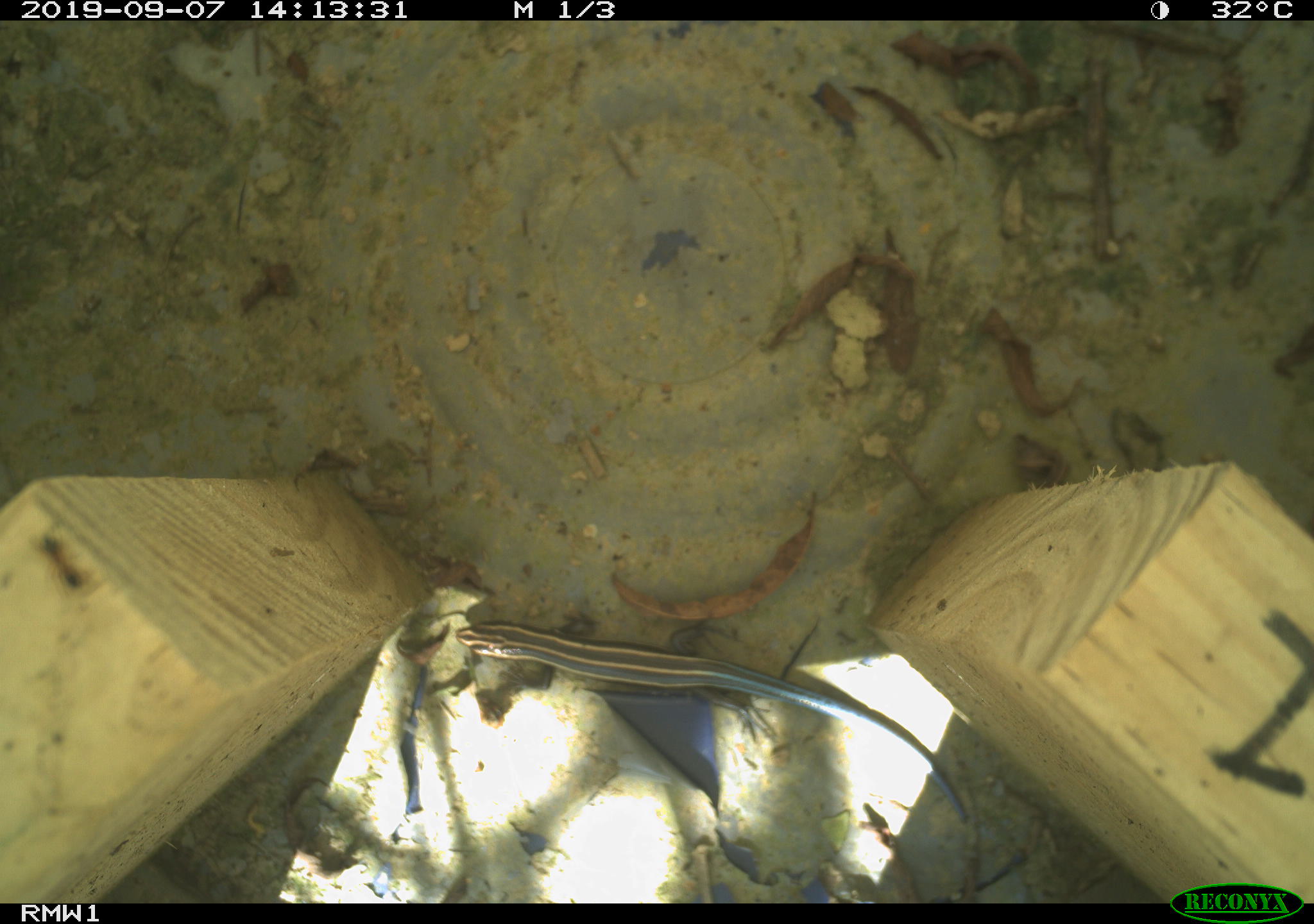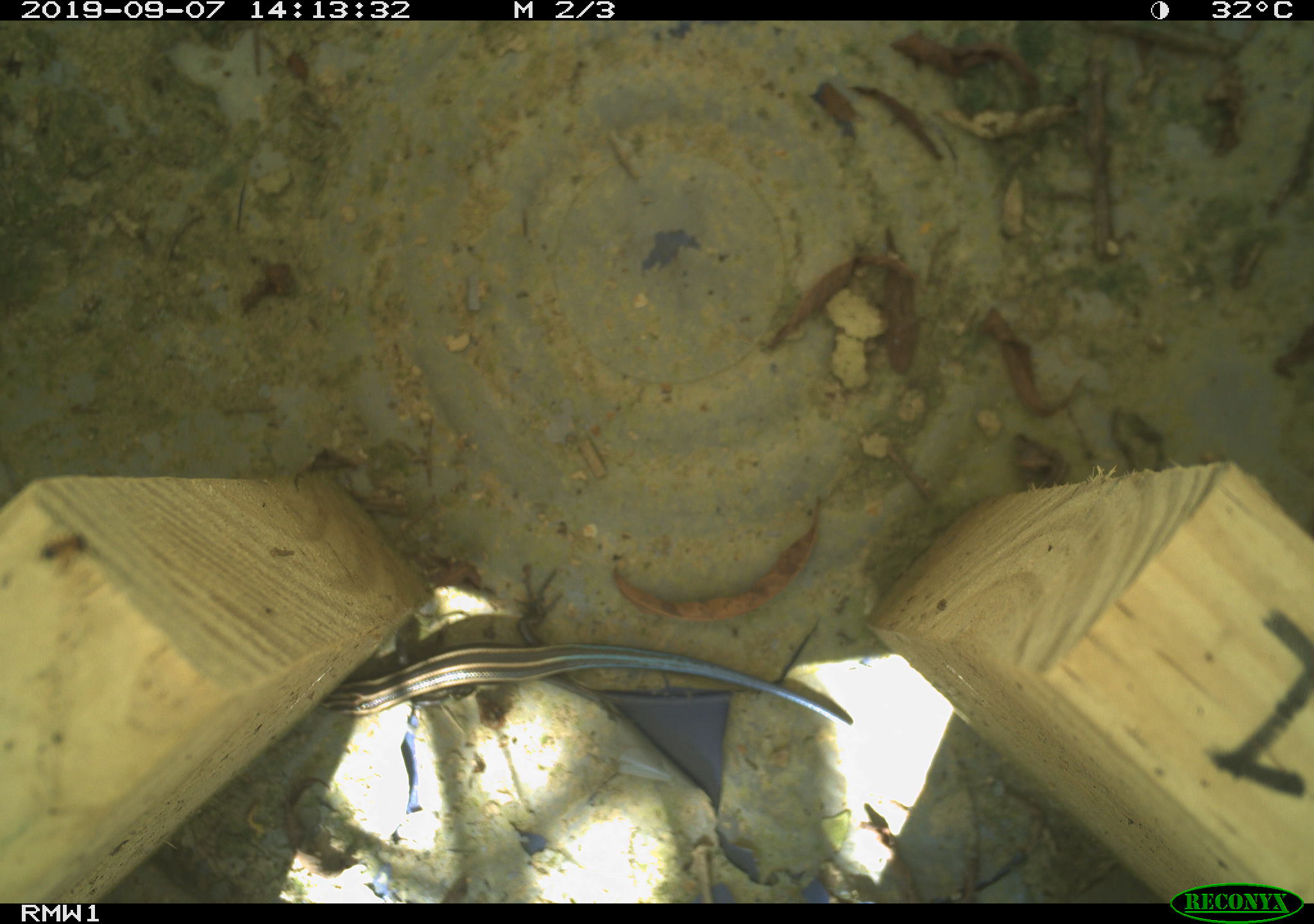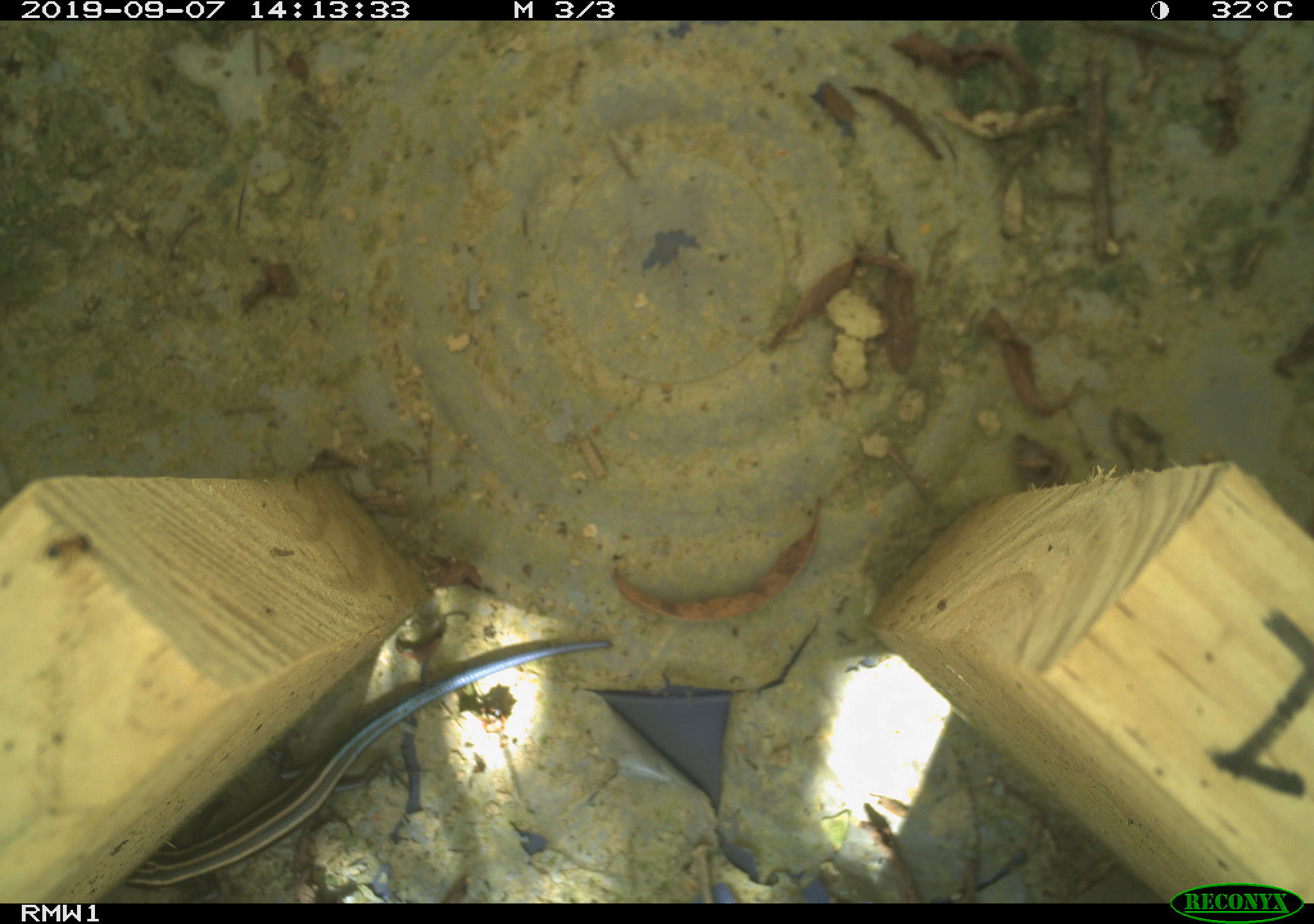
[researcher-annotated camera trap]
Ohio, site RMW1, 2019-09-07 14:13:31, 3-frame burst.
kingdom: Animalia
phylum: Chordata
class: Reptilia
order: Squamata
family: Scincidae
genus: Plestiodon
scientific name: Plestiodon fasciatus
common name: common five-lined skink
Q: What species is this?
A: Common five-lined skink (Plestiodon fasciatus).